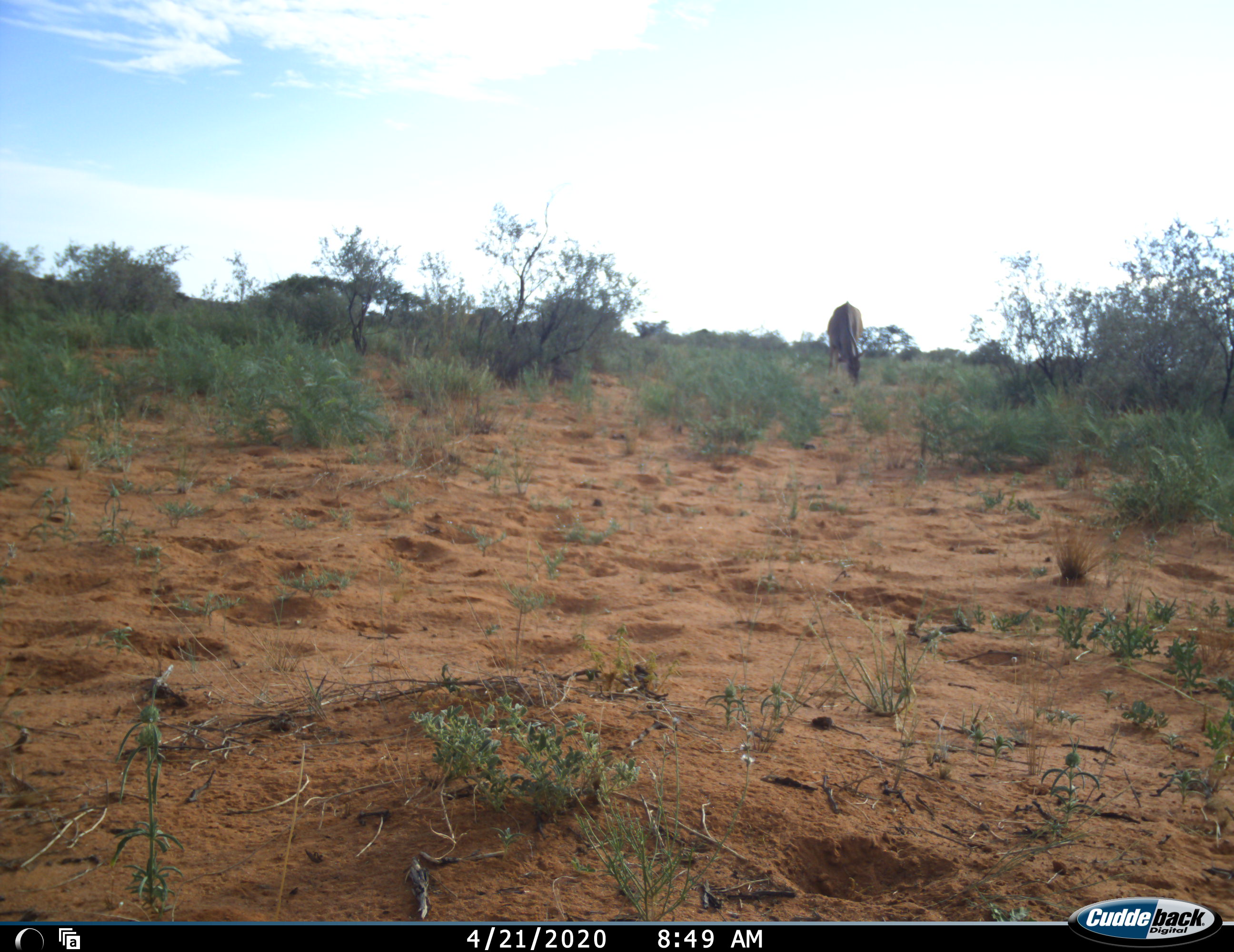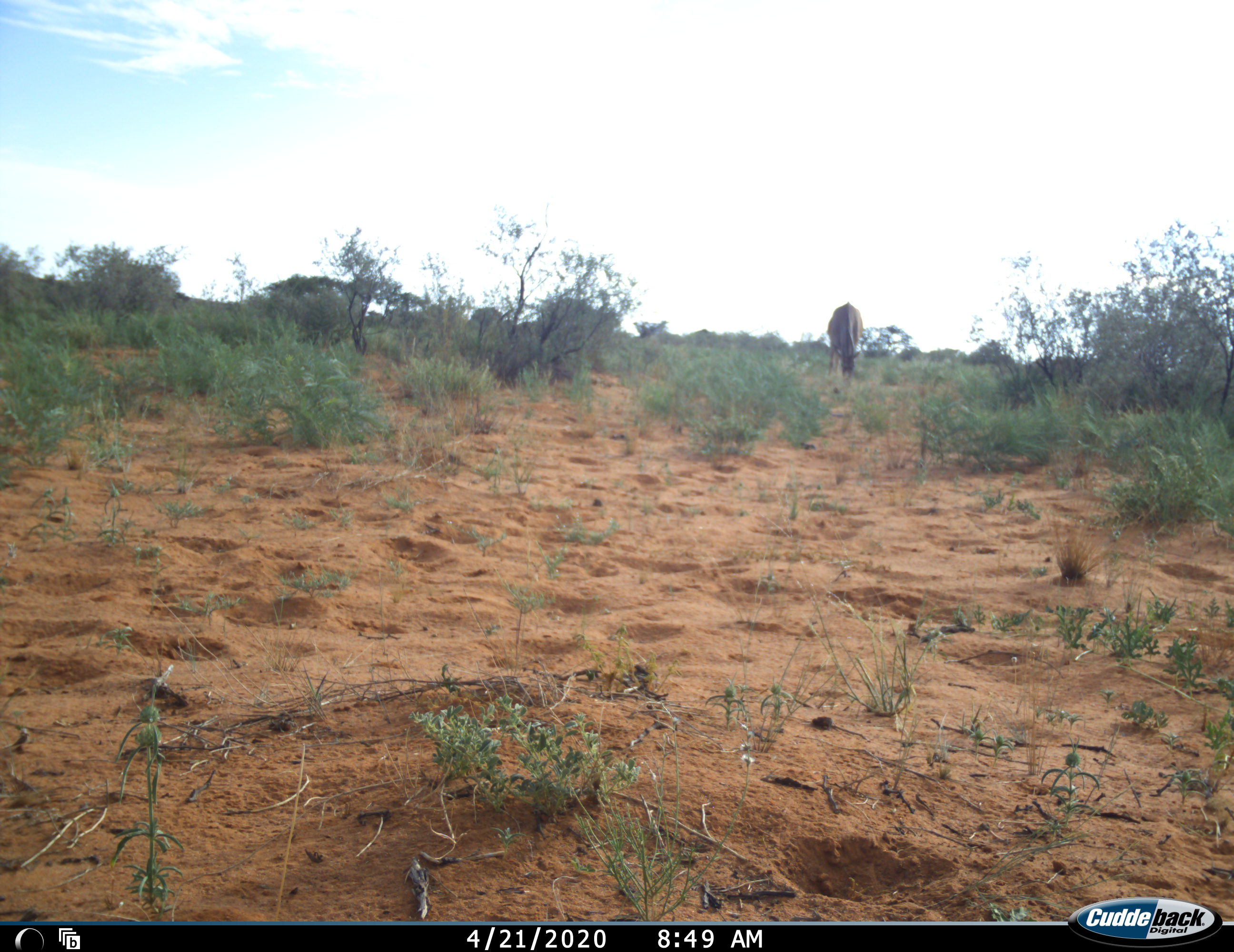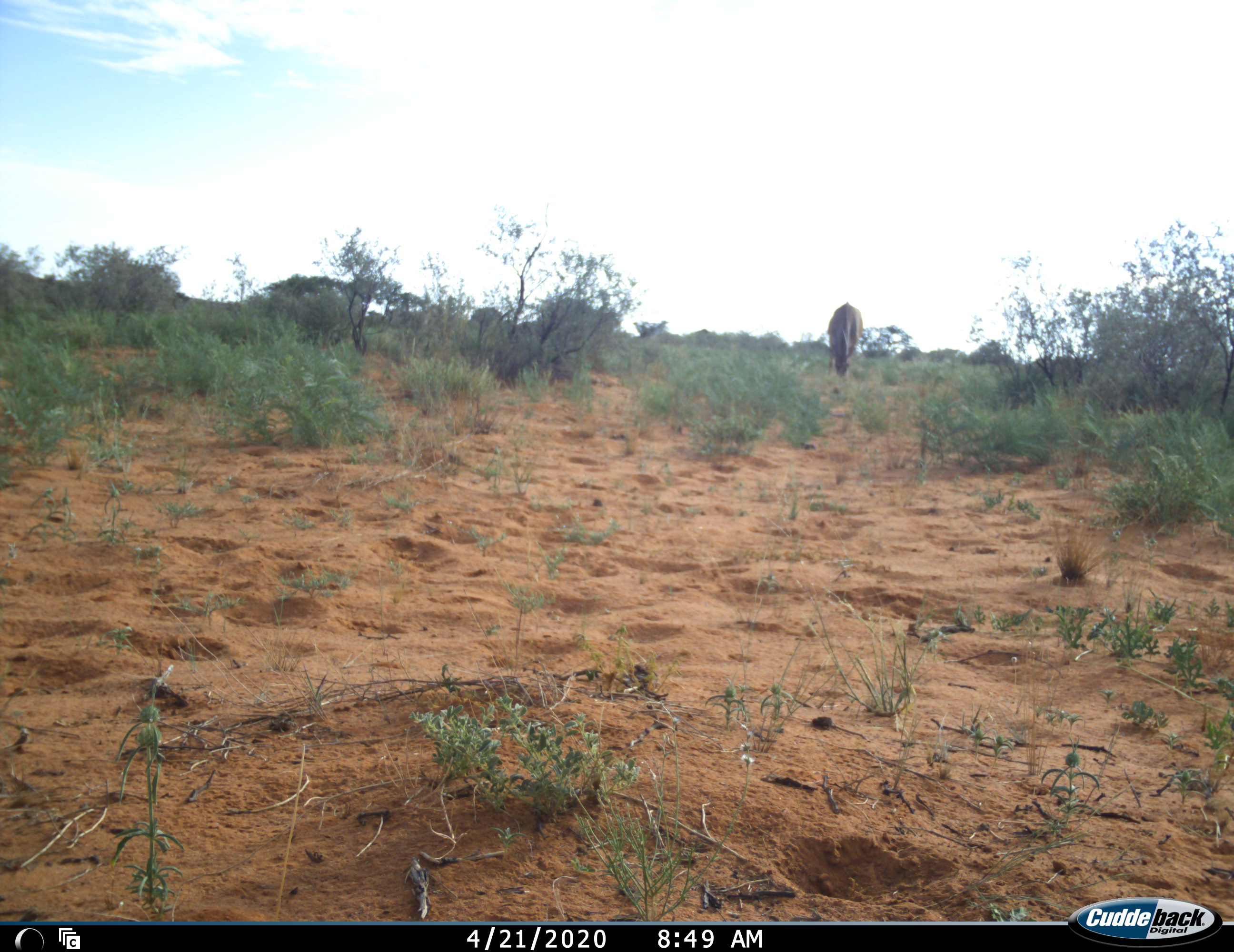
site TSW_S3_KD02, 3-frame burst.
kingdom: Animalia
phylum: Chordata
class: Mammalia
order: Artiodactyla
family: Bovidae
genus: Tragelaphus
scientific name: Tragelaphus oryx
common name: eland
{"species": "eland (Tragelaphus oryx)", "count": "1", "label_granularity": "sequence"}